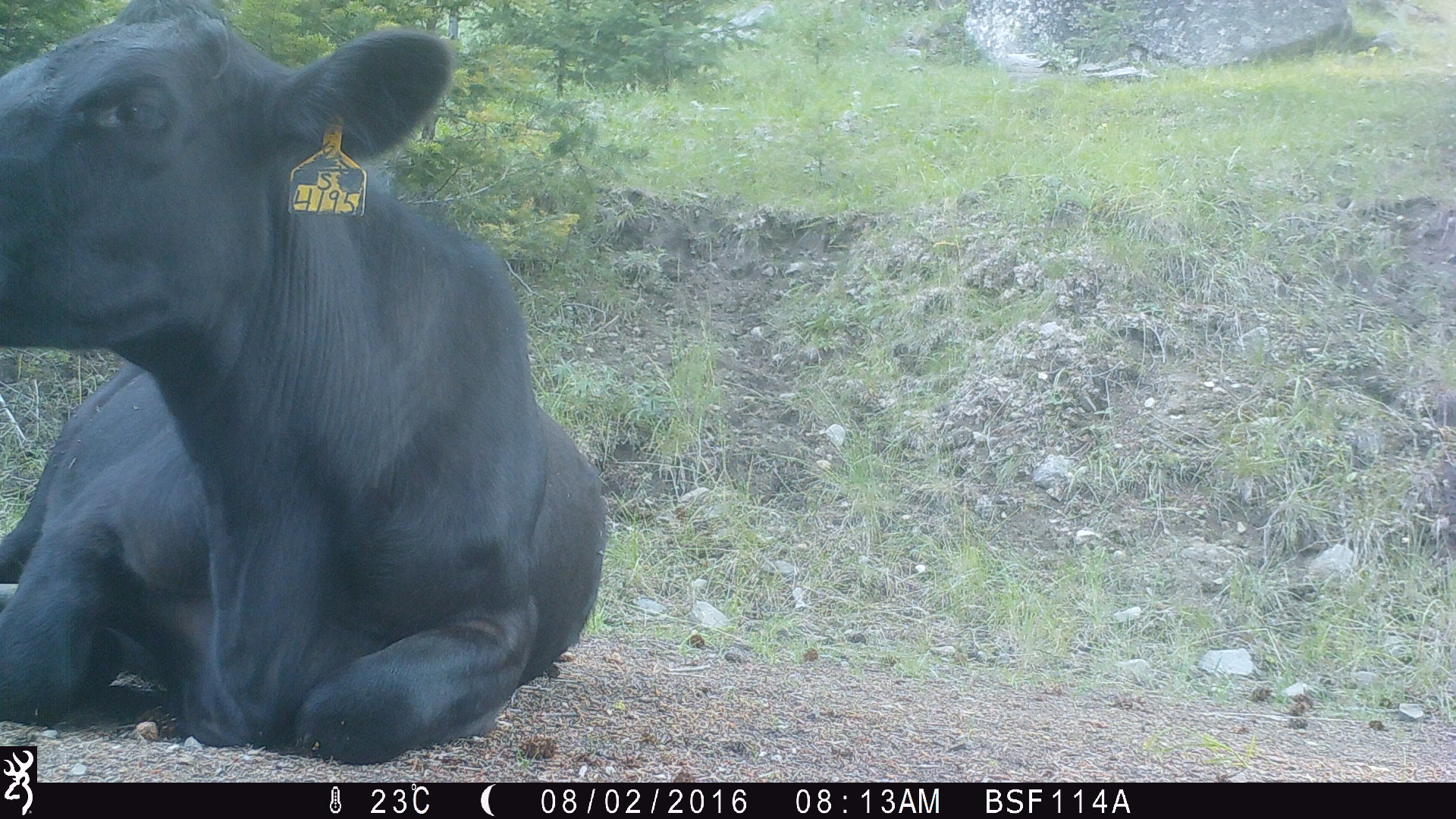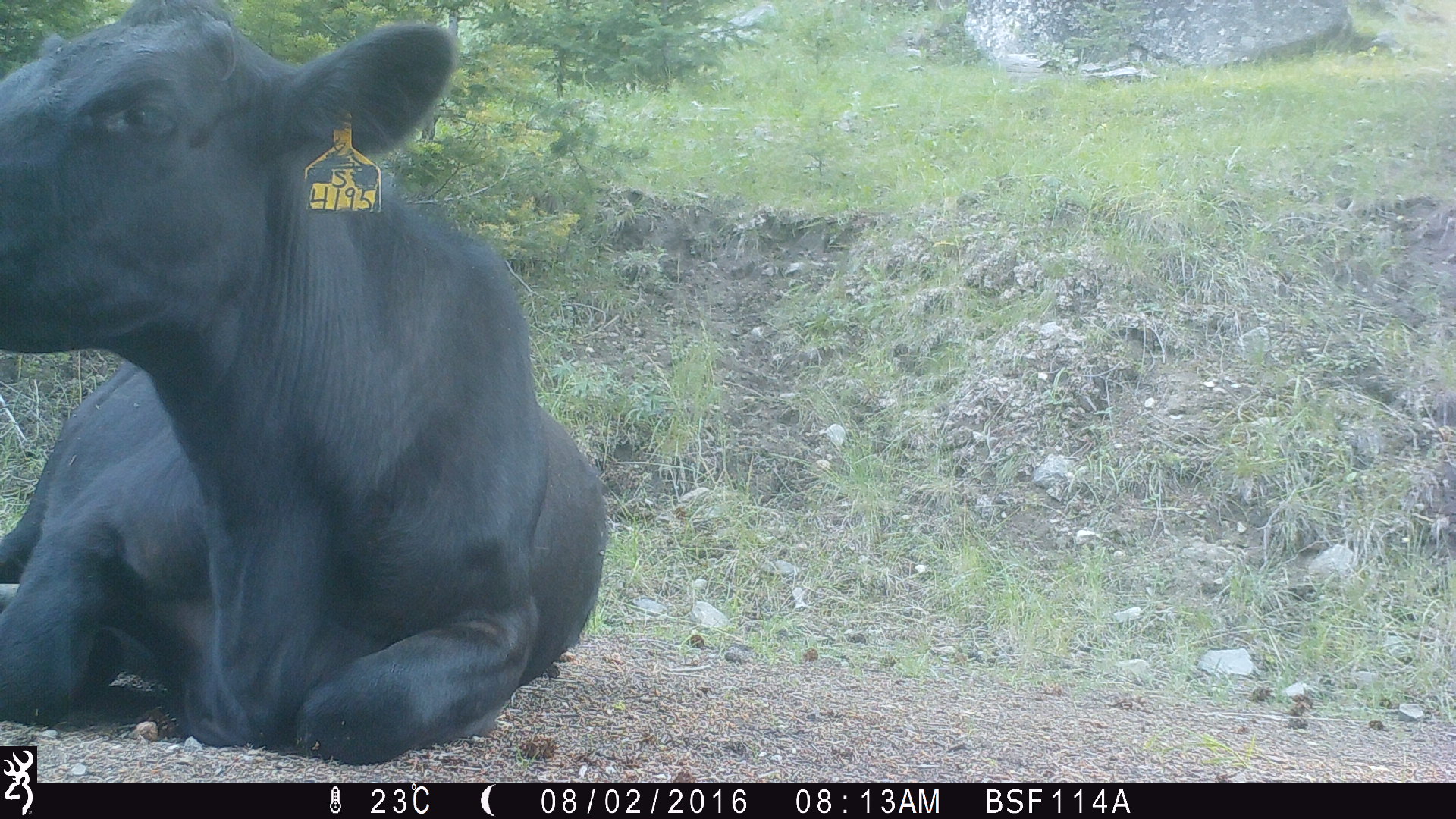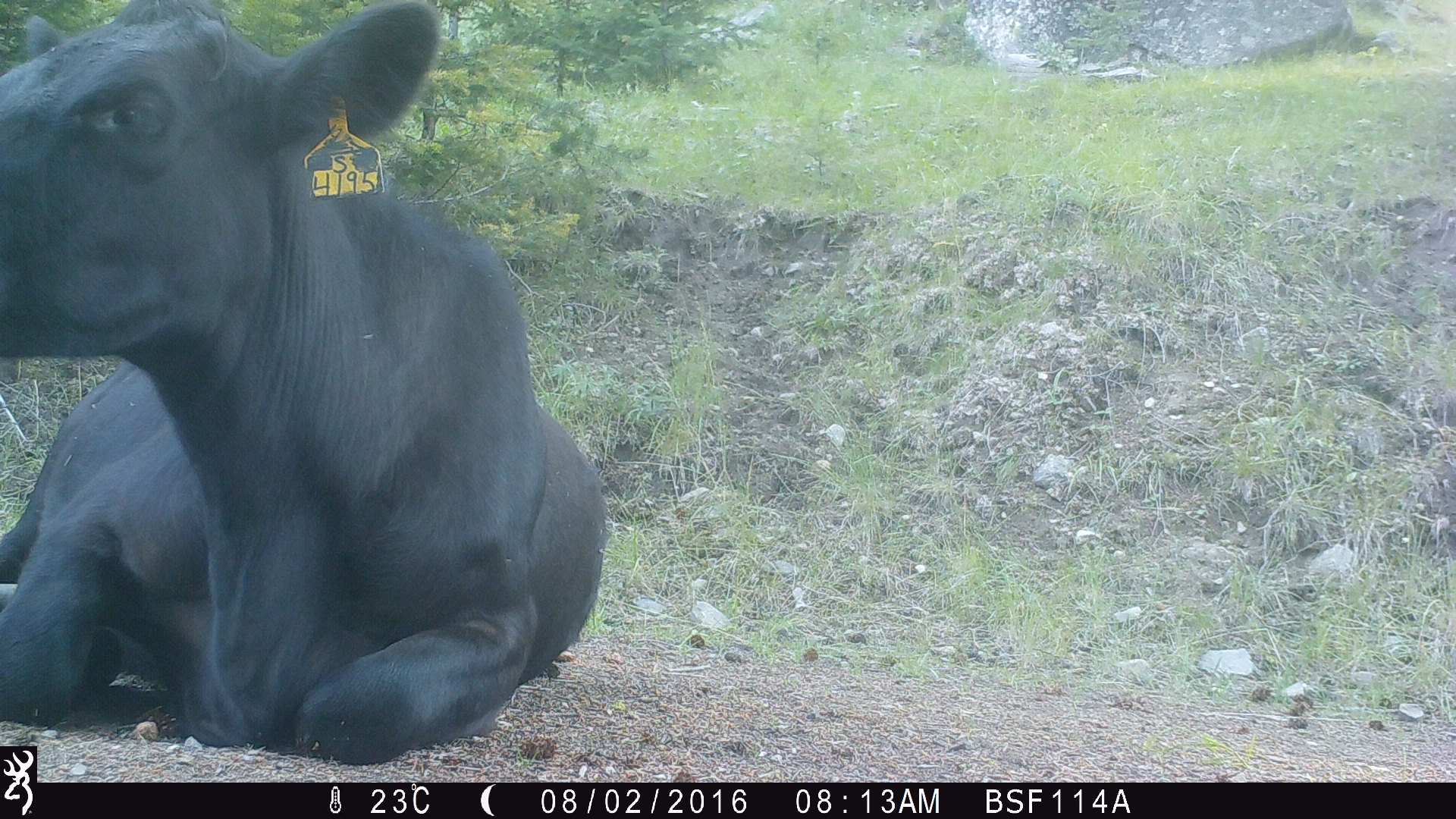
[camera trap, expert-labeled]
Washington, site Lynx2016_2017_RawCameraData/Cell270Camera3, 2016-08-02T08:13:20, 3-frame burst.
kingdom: Animalia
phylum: Chordata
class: Mammalia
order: Artiodactyla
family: Bovidae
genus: Bos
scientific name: Bos taurus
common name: domestic cattle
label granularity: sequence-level